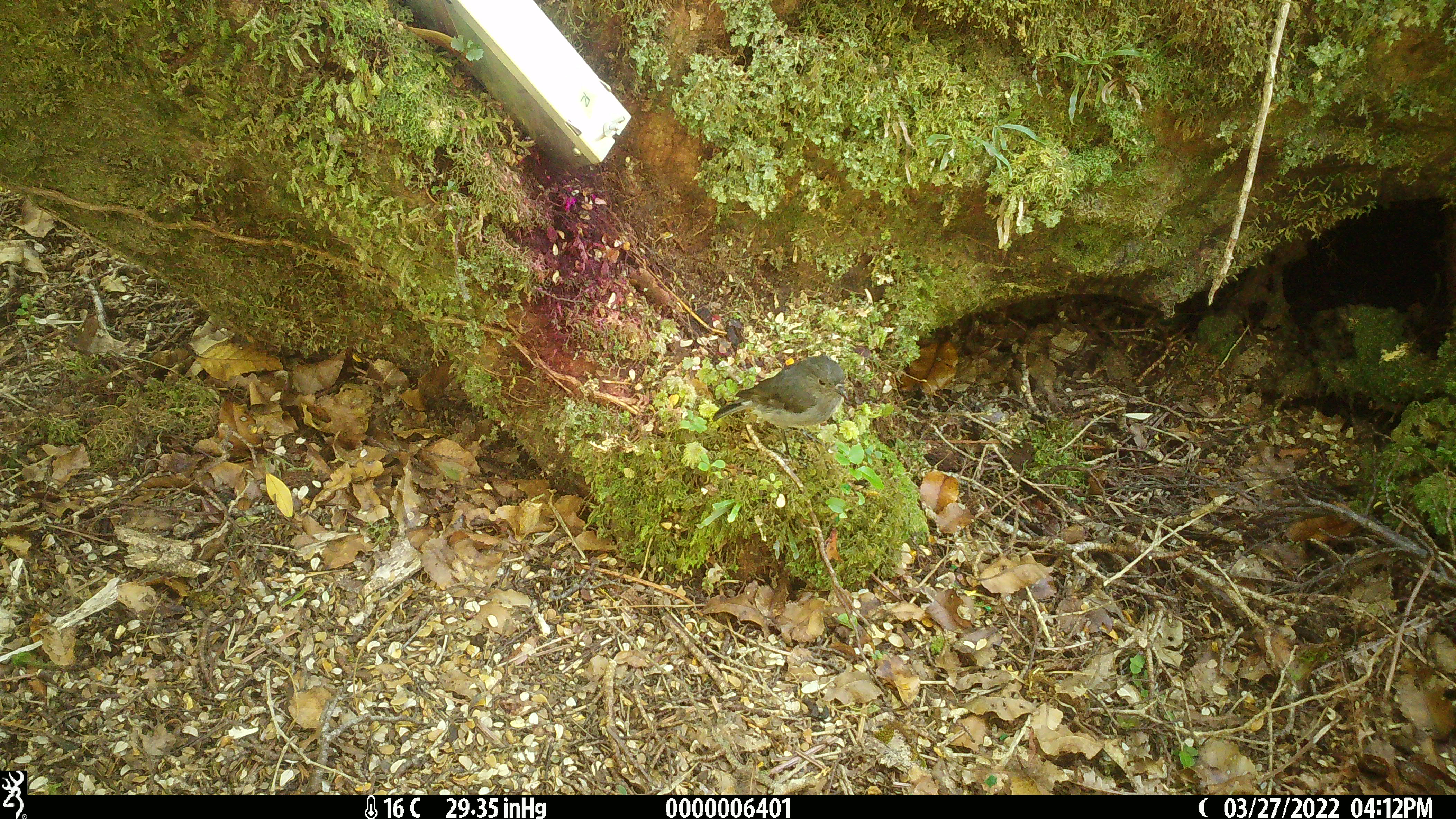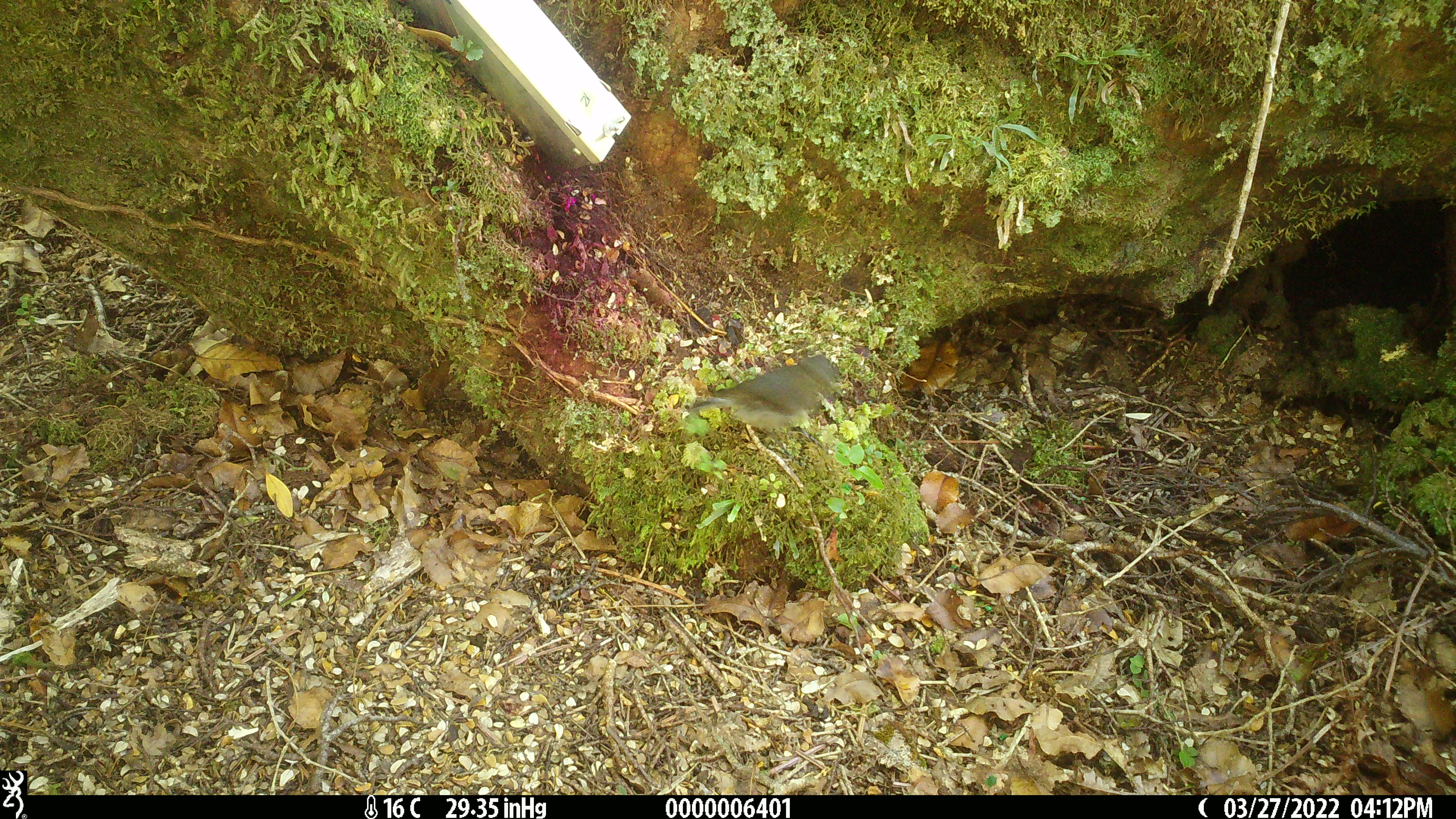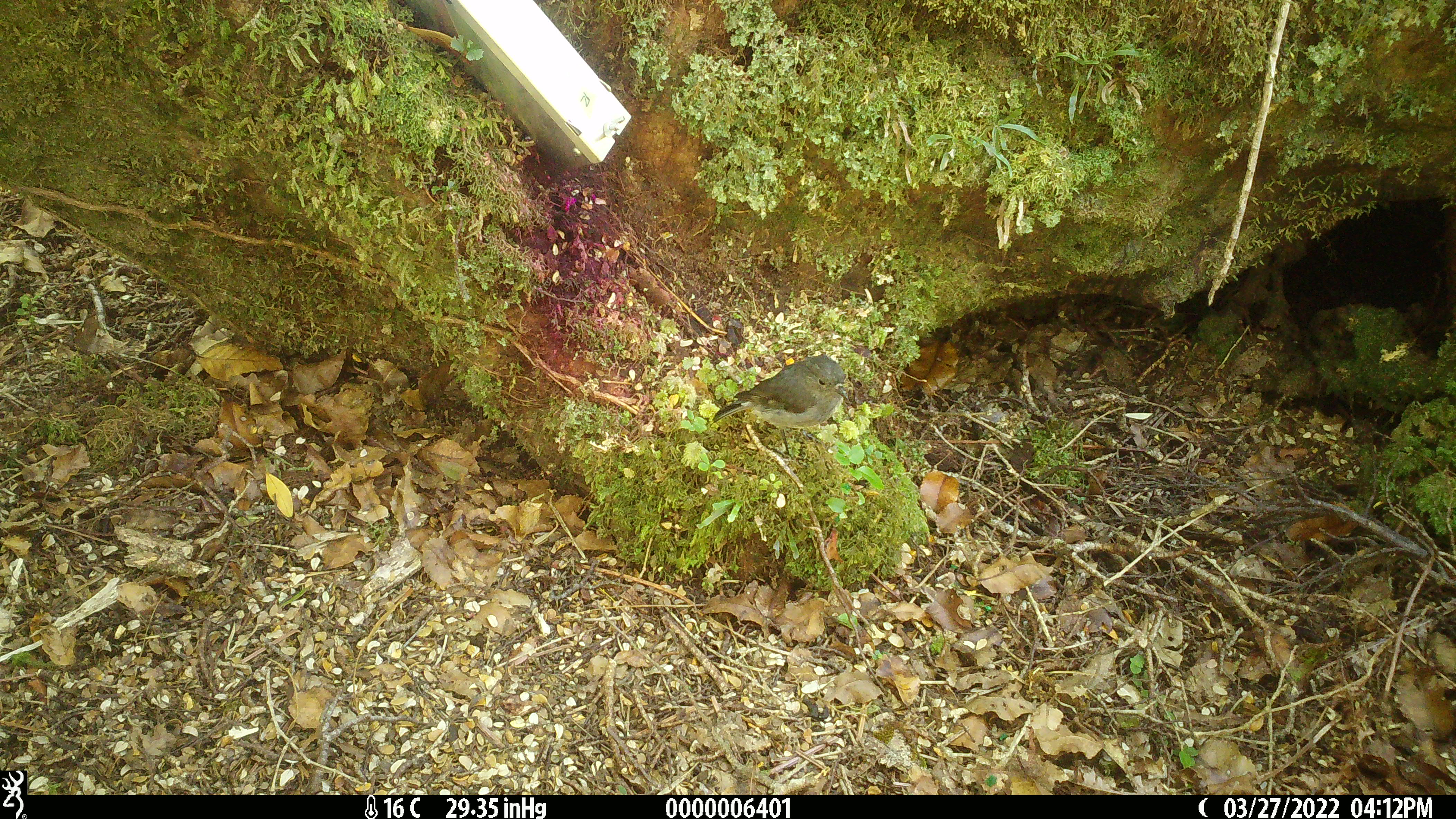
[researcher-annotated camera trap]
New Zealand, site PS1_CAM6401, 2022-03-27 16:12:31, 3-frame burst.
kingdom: Animalia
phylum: Chordata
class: Aves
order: Passeriformes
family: Petroicidae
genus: Petroica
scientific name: Petroica australis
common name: new zealand robin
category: robin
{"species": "robin (new zealand robin) (Petroica australis)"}